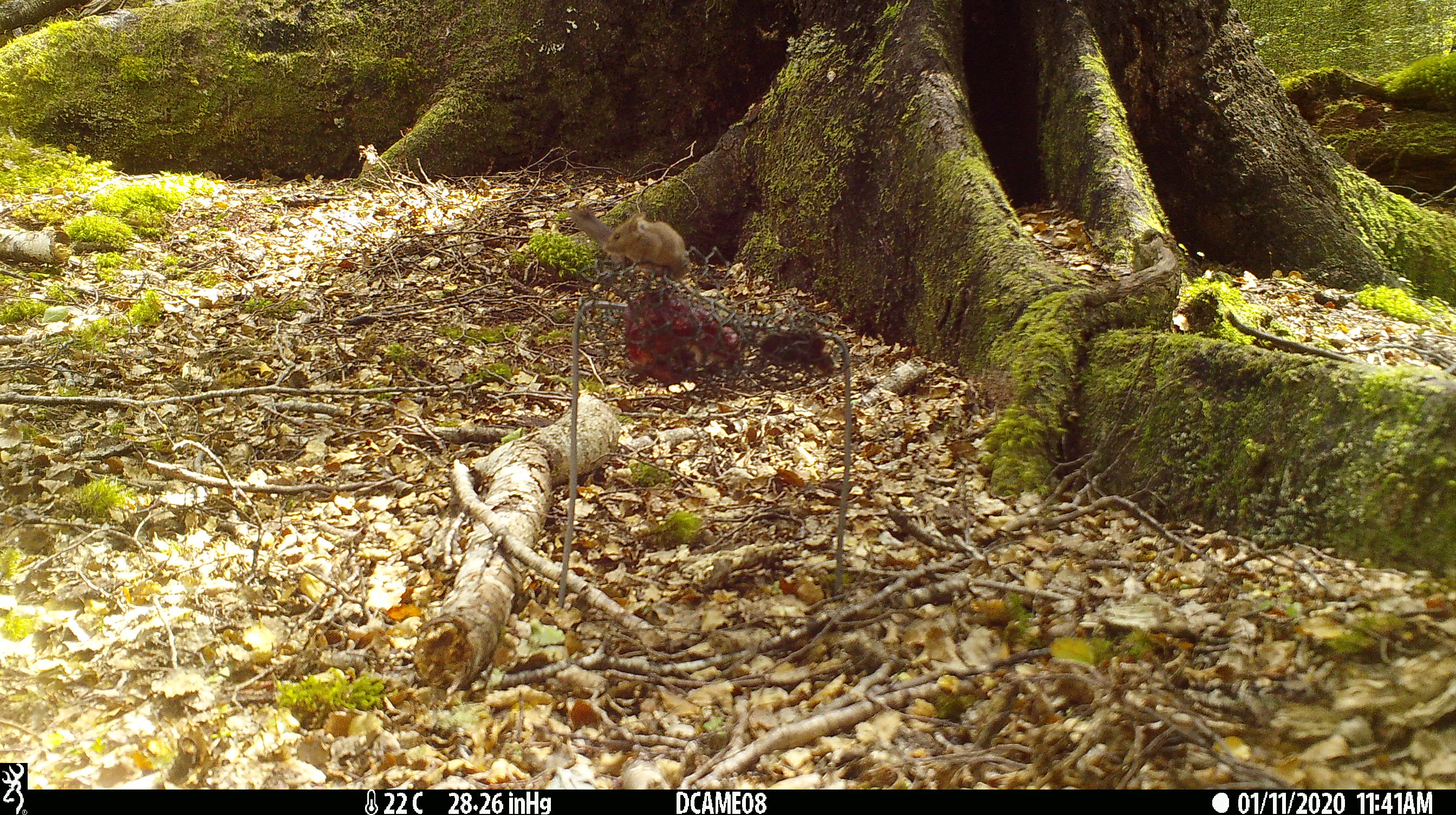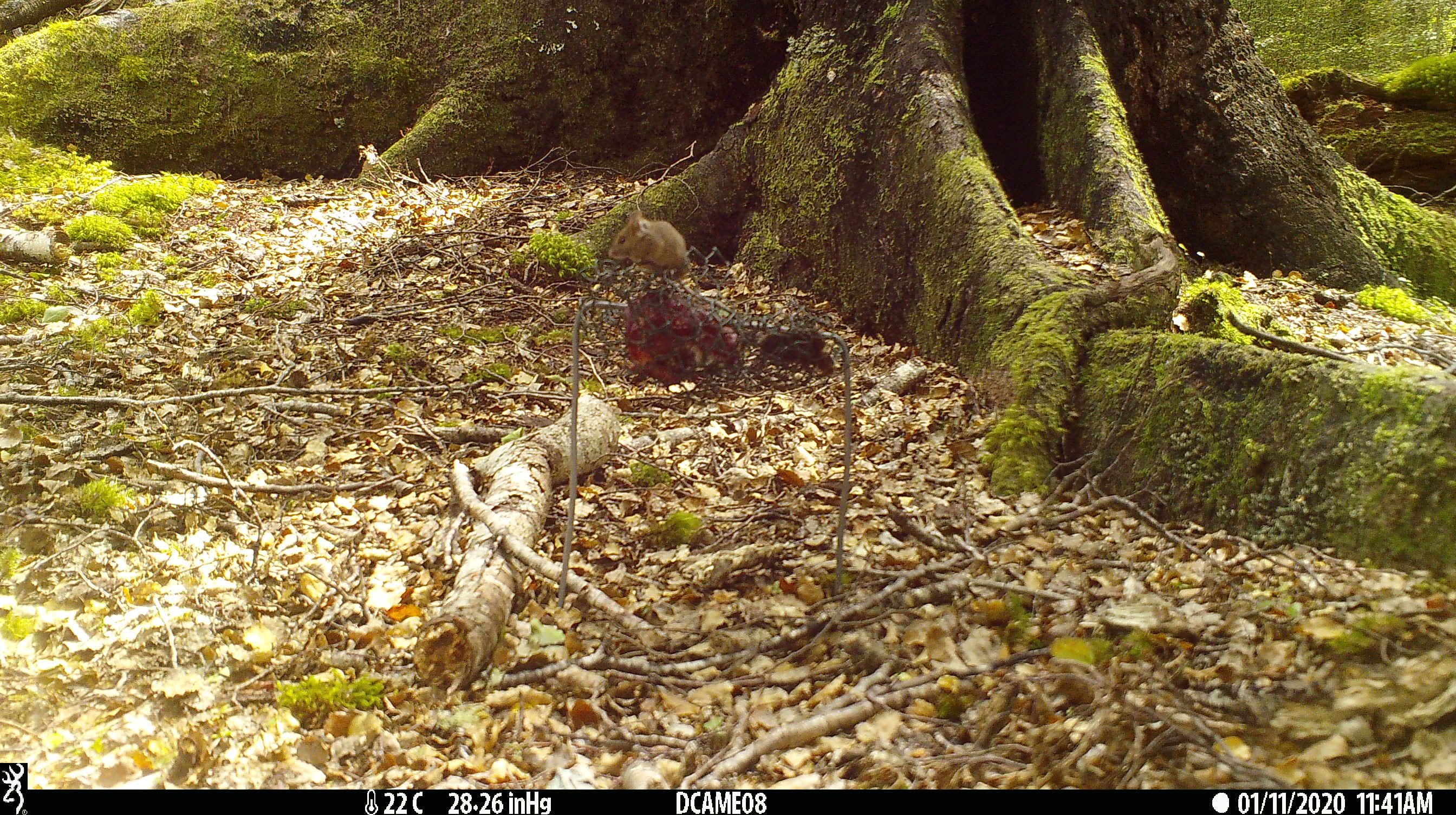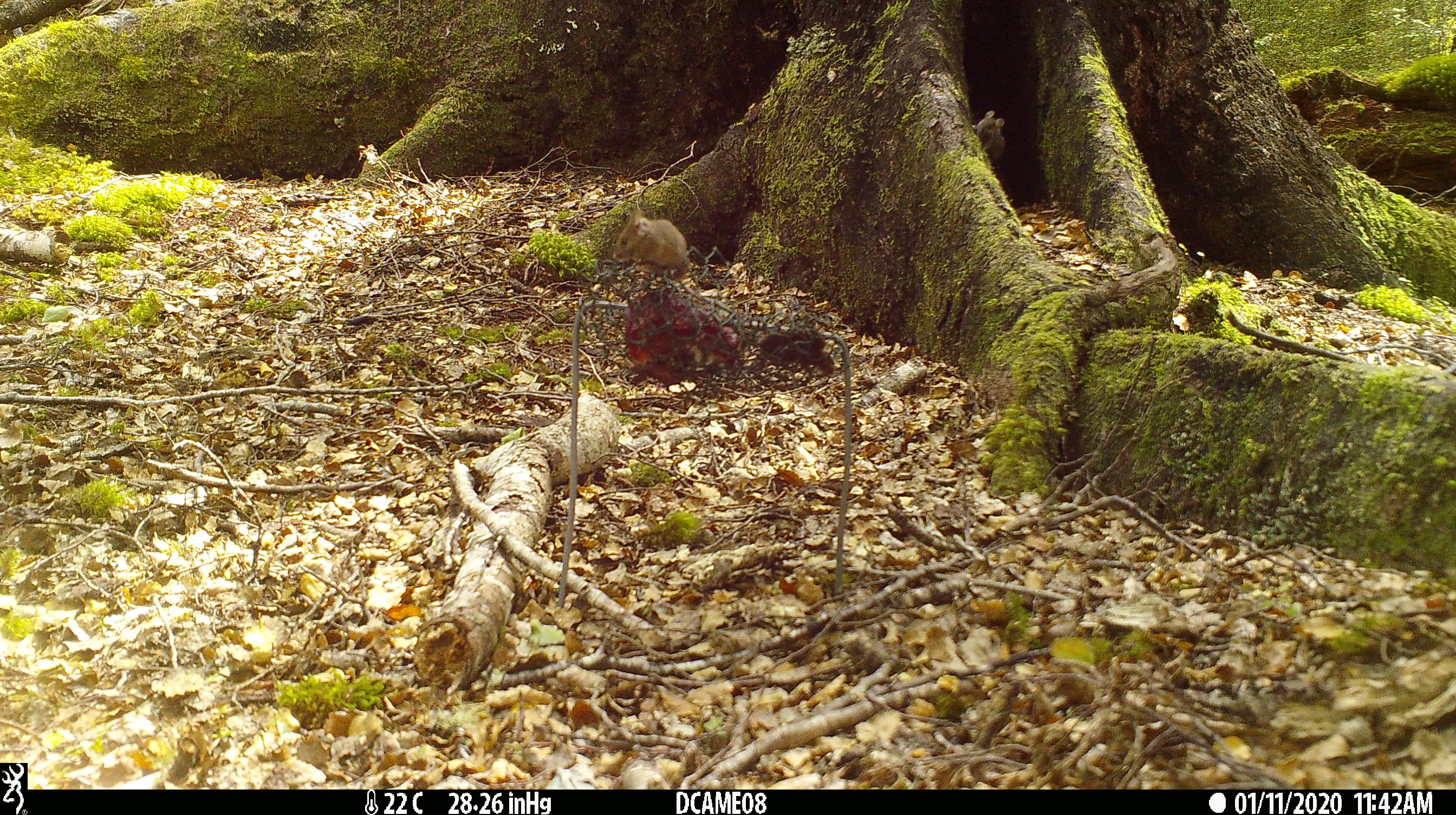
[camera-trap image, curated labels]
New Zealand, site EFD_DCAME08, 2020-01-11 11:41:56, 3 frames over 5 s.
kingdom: Animalia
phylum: Chordata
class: Mammalia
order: Rodentia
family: Muridae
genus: Mus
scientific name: Mus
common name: mouse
Mouse (Mus).